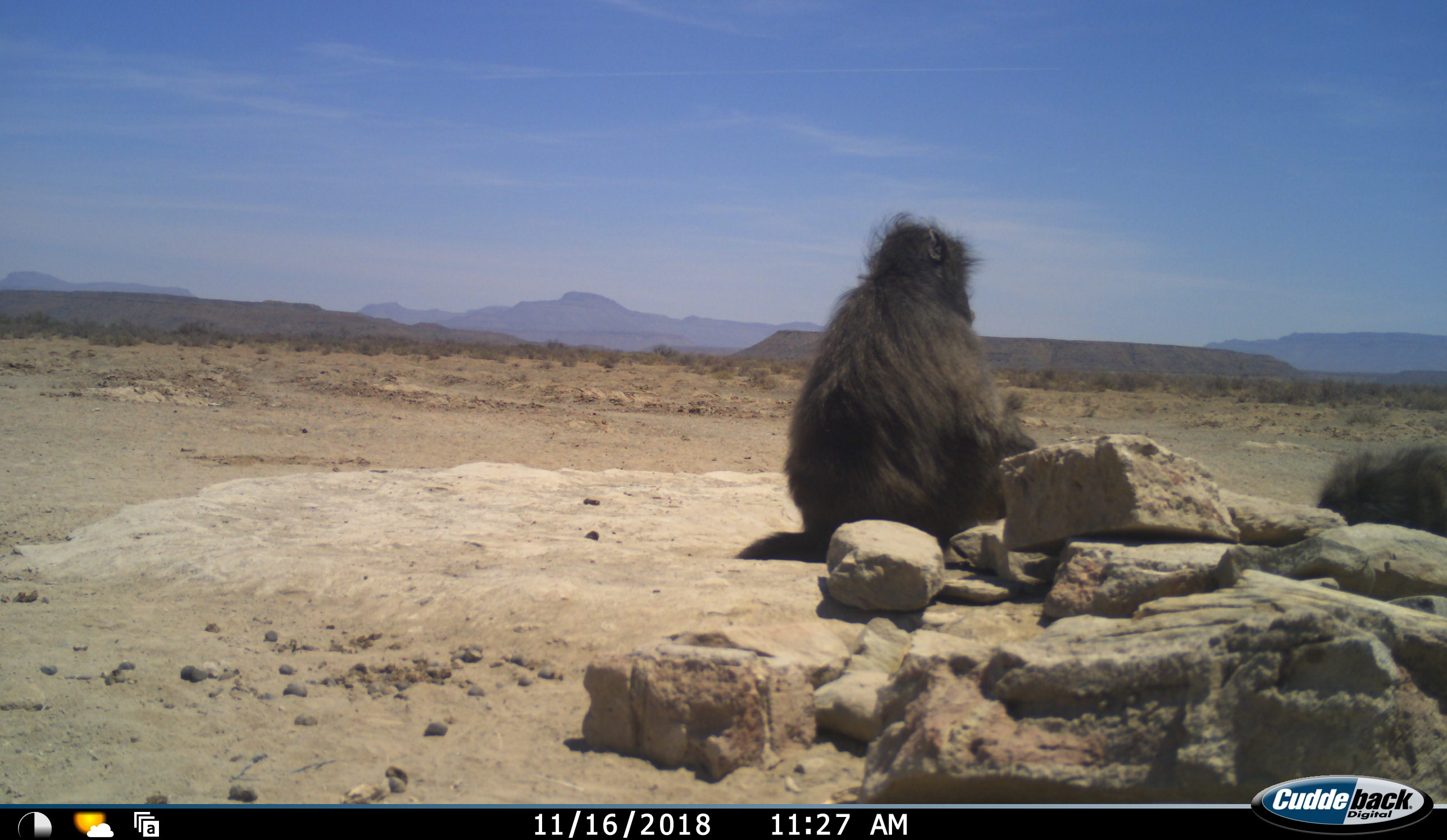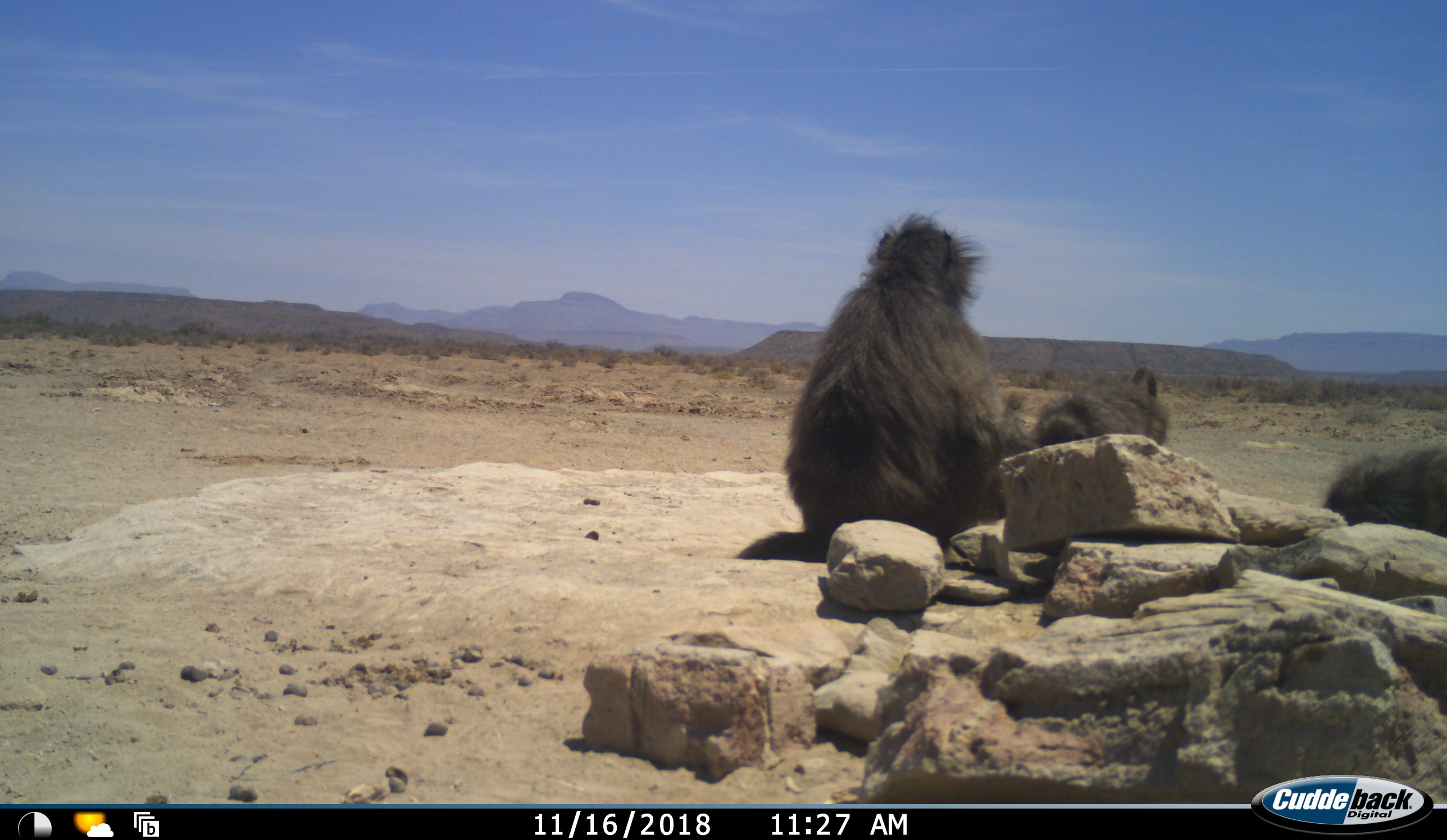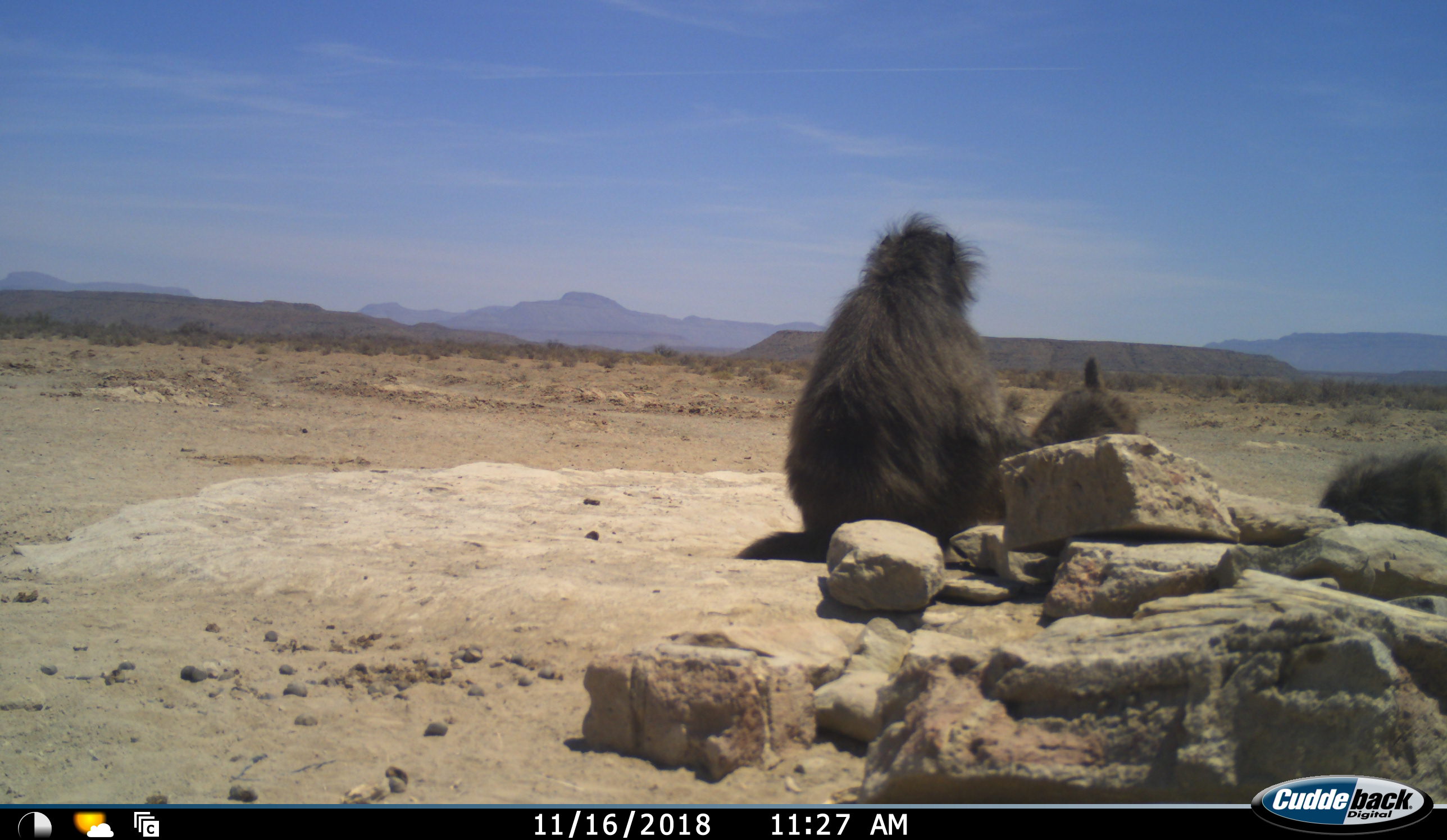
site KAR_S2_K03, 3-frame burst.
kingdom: Animalia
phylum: Chordata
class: Mammalia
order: Primates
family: Cercopithecidae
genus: Papio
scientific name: Papio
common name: baboon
Baboon (Papio), count 3. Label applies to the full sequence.